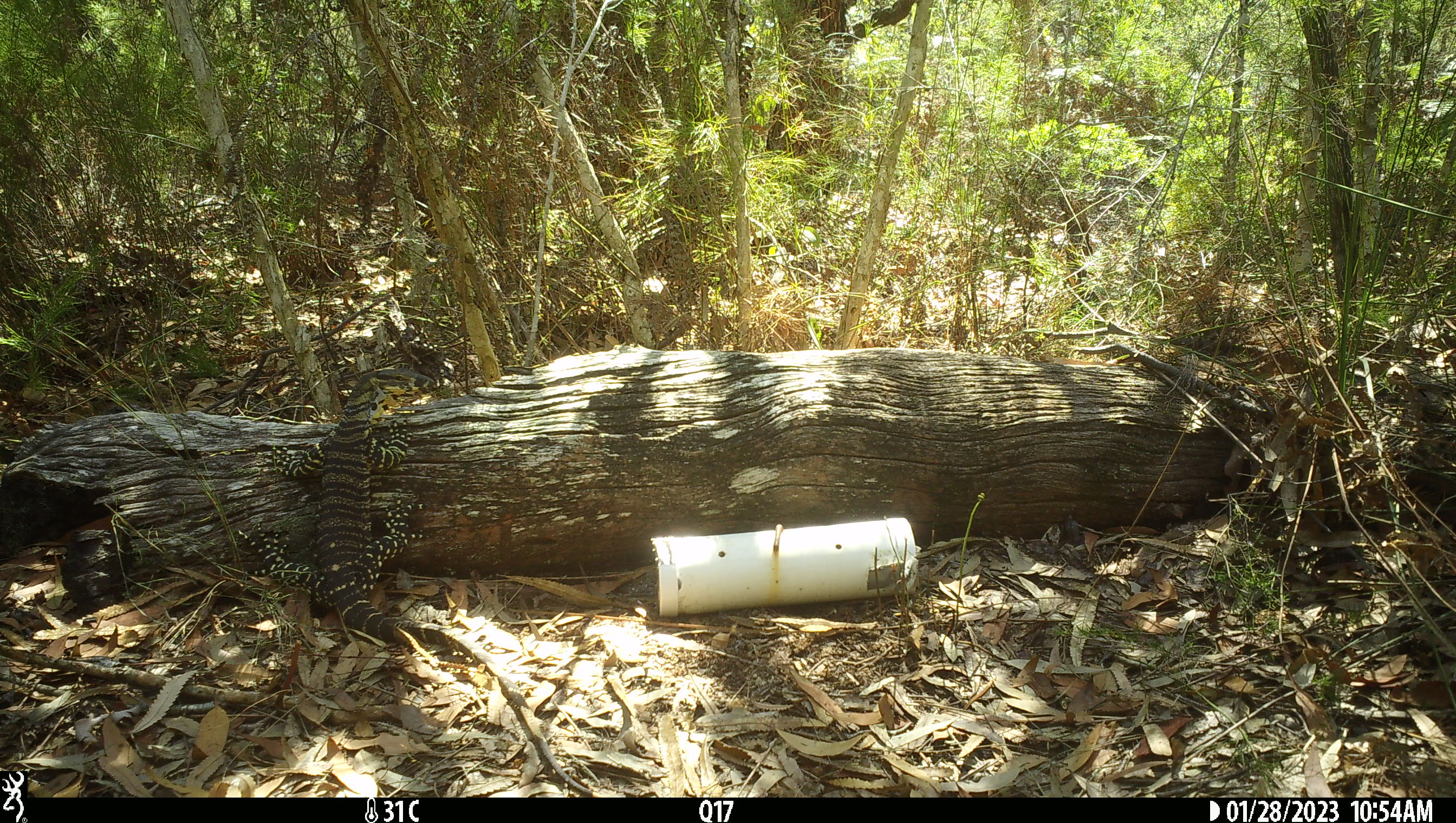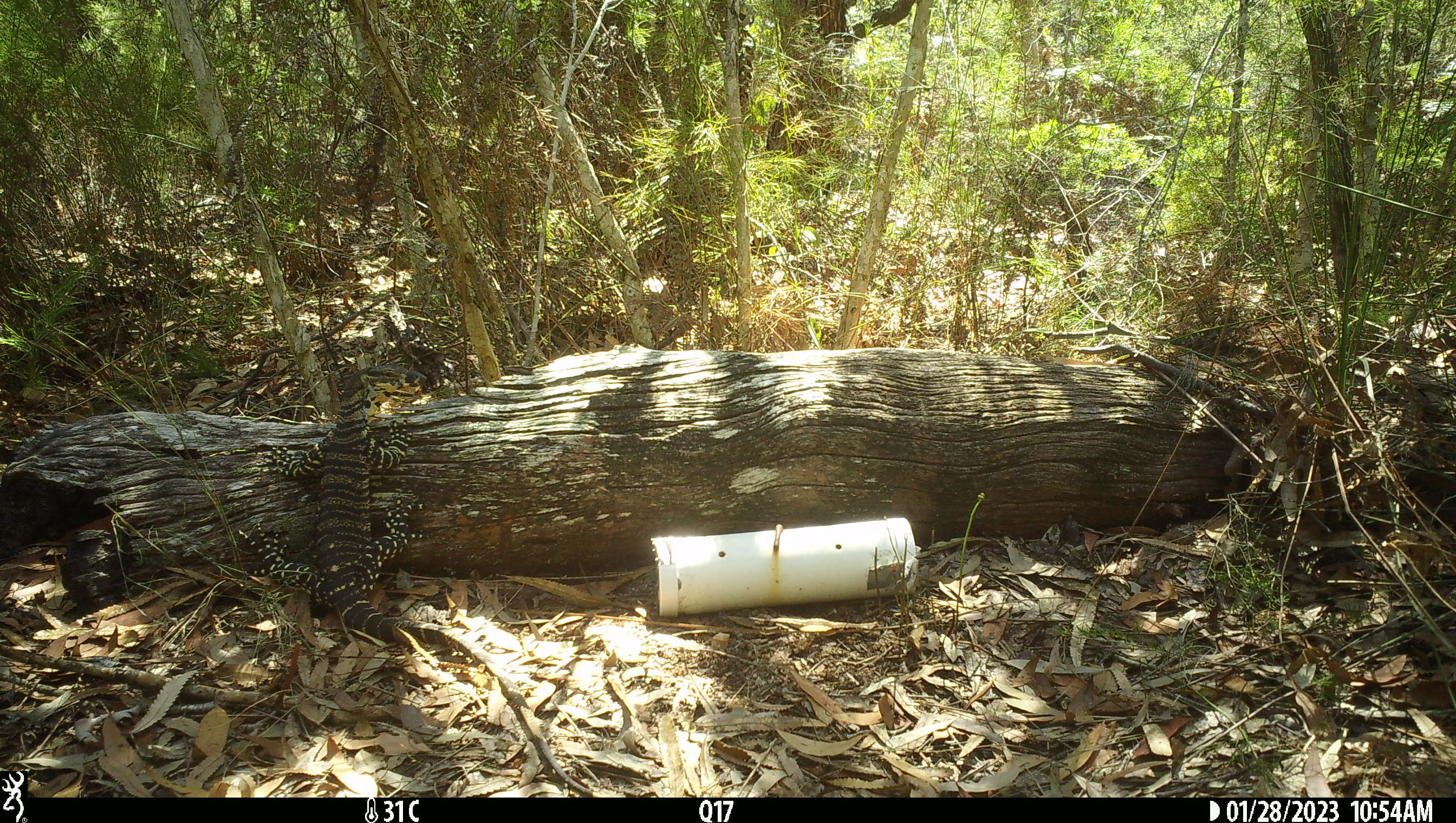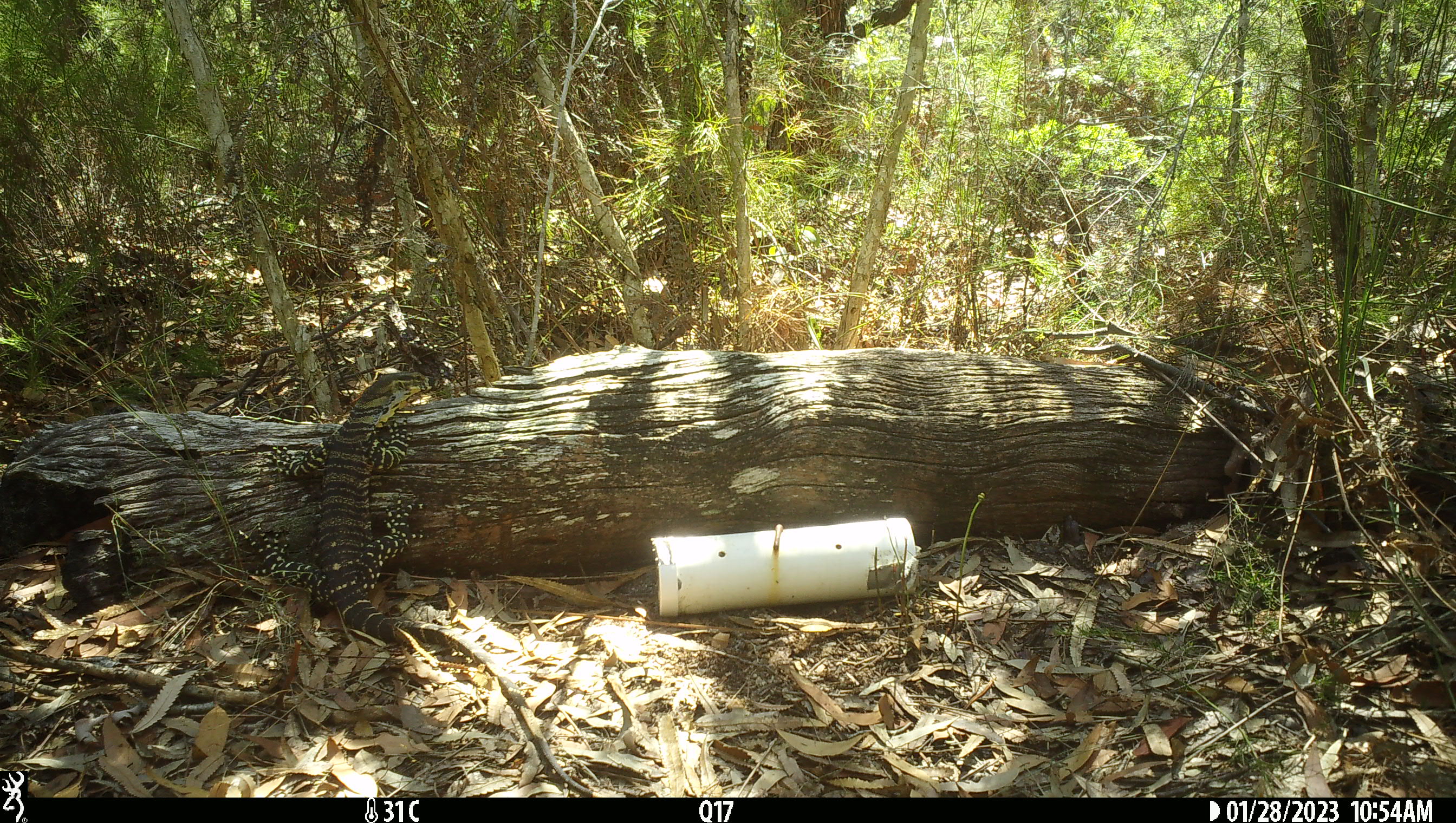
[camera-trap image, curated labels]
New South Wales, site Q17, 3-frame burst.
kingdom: Animalia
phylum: Chordata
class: Reptilia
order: Squamata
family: Varanidae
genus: Varanus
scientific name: Varanus varius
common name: lace monitor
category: goanna